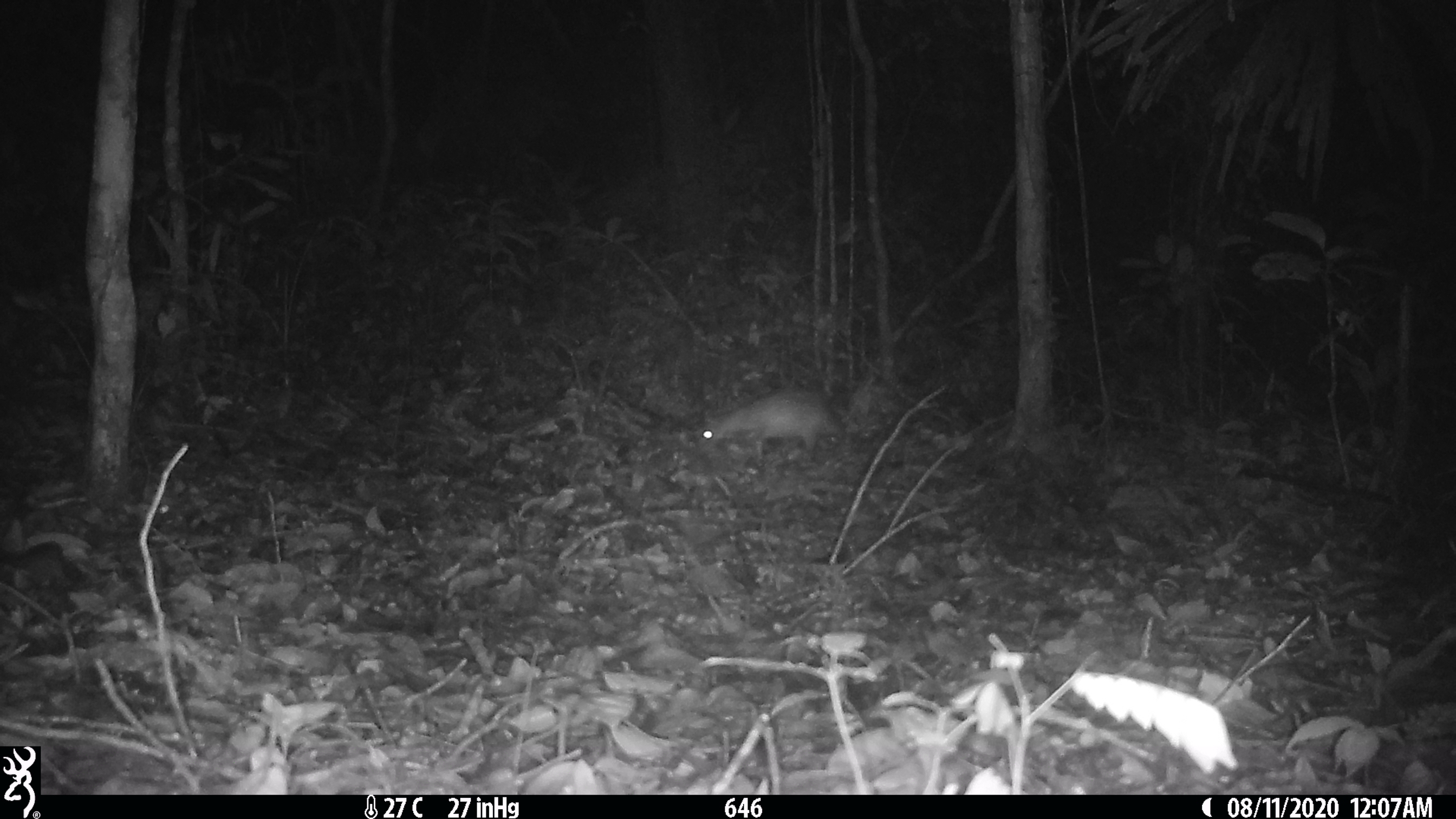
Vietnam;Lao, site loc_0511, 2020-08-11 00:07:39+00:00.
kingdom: Animalia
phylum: Chordata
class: Mammalia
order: Rodentia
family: Hystricidae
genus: Atherurus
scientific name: Atherurus macrourus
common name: asiatic brush-tailed porcupine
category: asiatic brush tailed porcupine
Asiatic brush tailed porcupine (asiatic brush-tailed porcupine) (Atherurus macrourus). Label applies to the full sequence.